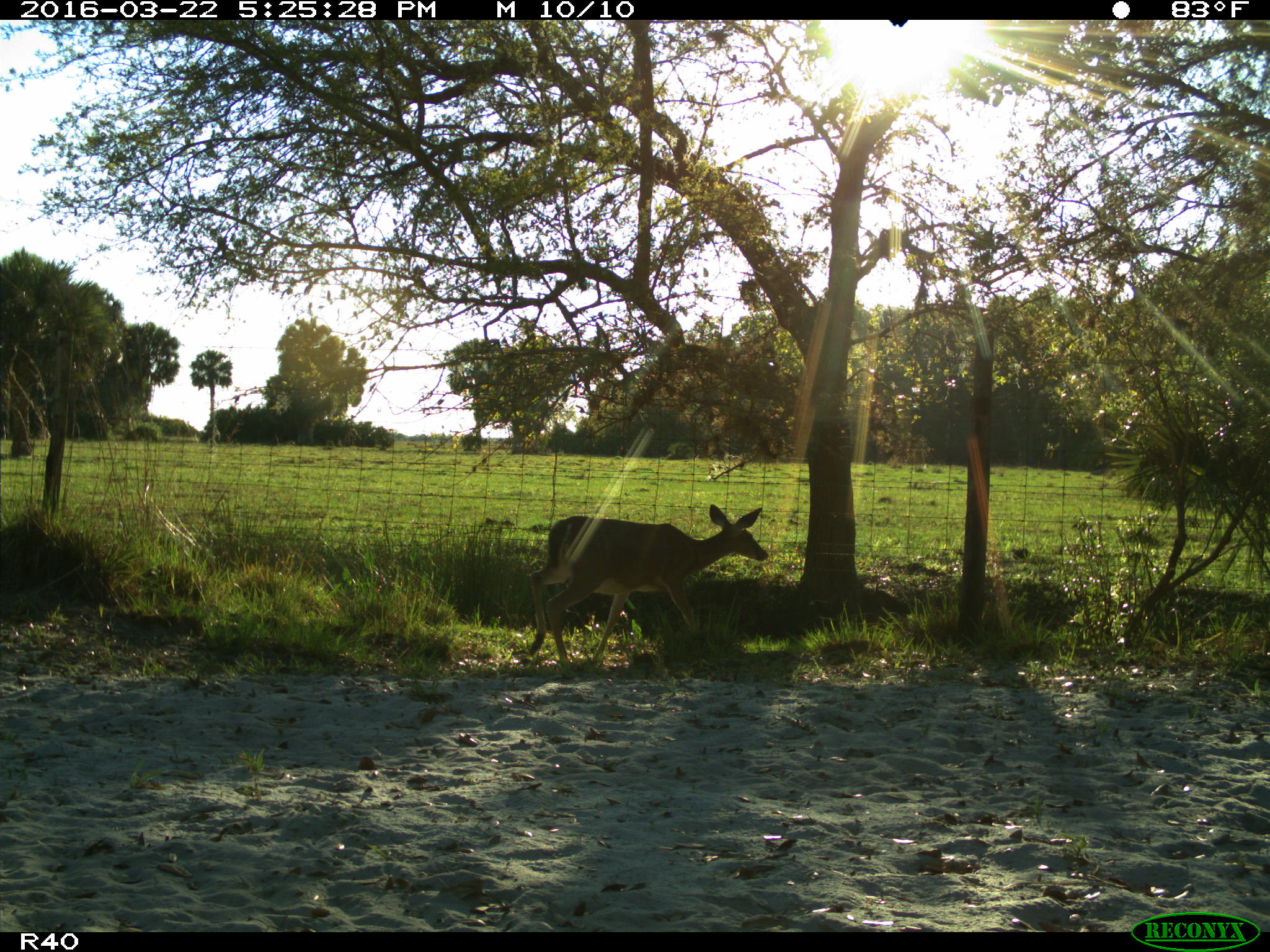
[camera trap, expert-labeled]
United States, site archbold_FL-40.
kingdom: Animalia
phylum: Chordata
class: Mammalia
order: Artiodactyla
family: Cervidae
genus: Odocoileus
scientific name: Odocoileus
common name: deer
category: unidentified deer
Unidentified deer (deer) (Odocoileus).